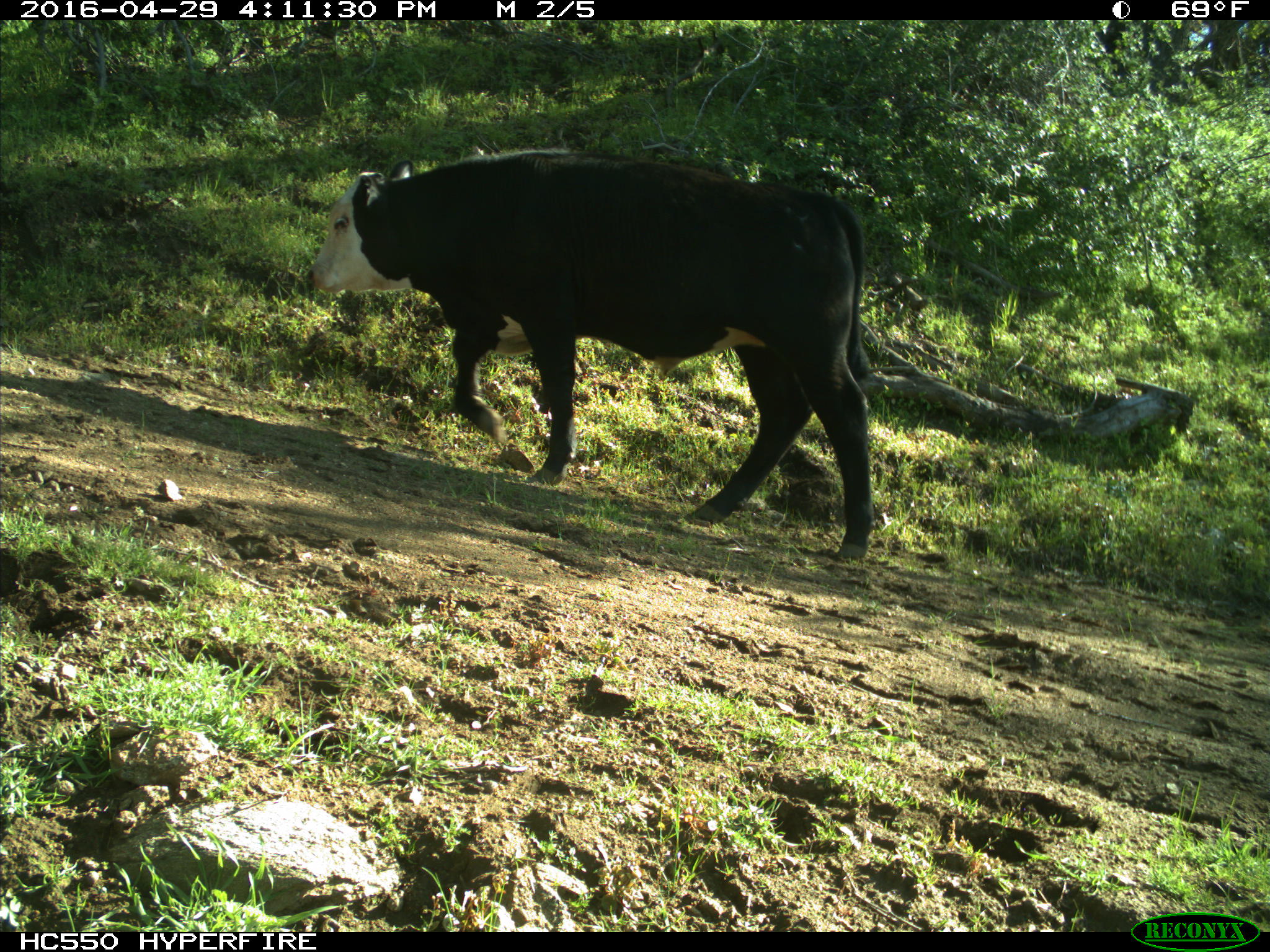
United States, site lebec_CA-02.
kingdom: Animalia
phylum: Chordata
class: Mammalia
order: Artiodactyla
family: Bovidae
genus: Bos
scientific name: Bos taurus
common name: domestic cow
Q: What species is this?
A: Bos taurus (domestic cow).